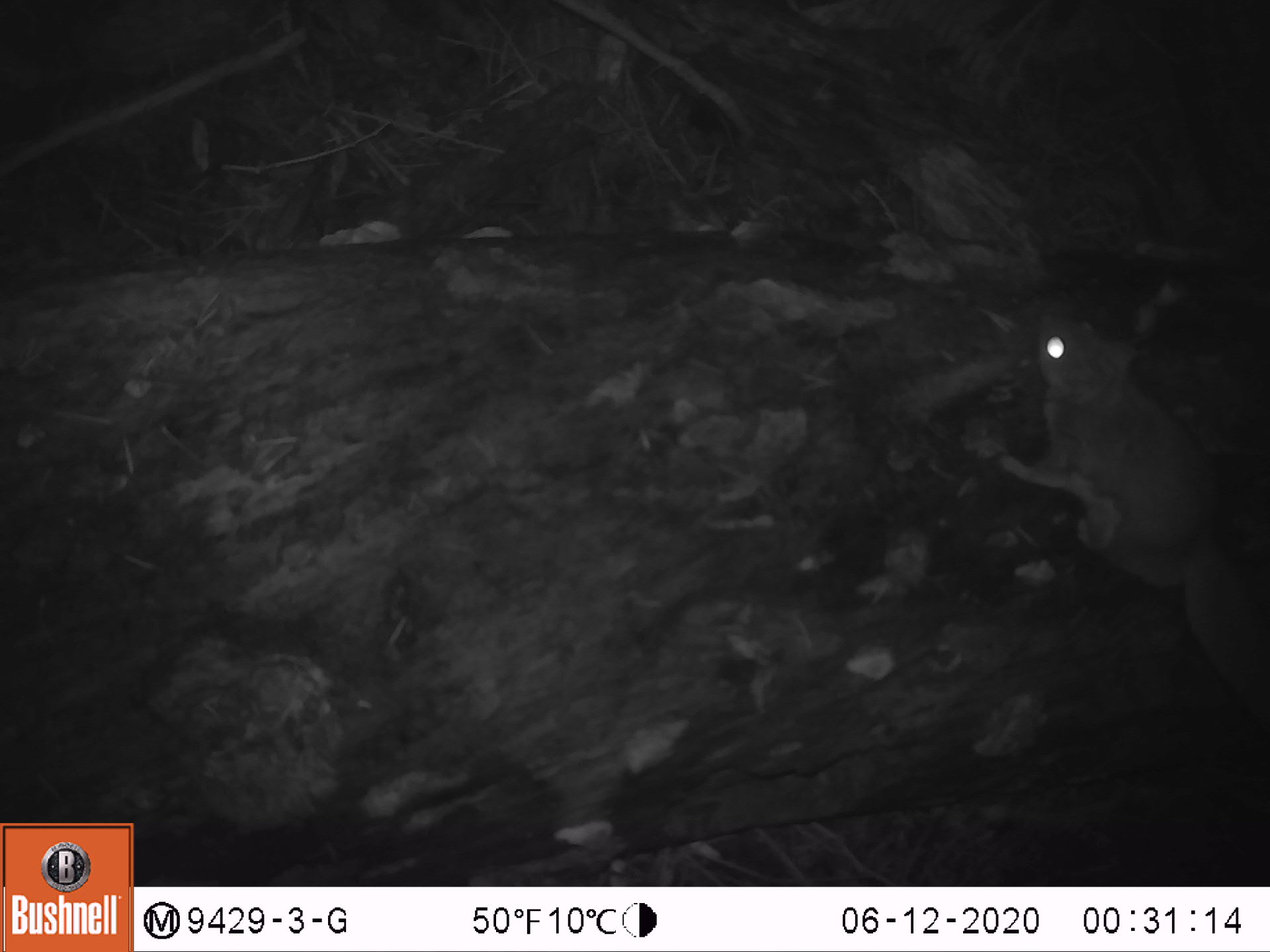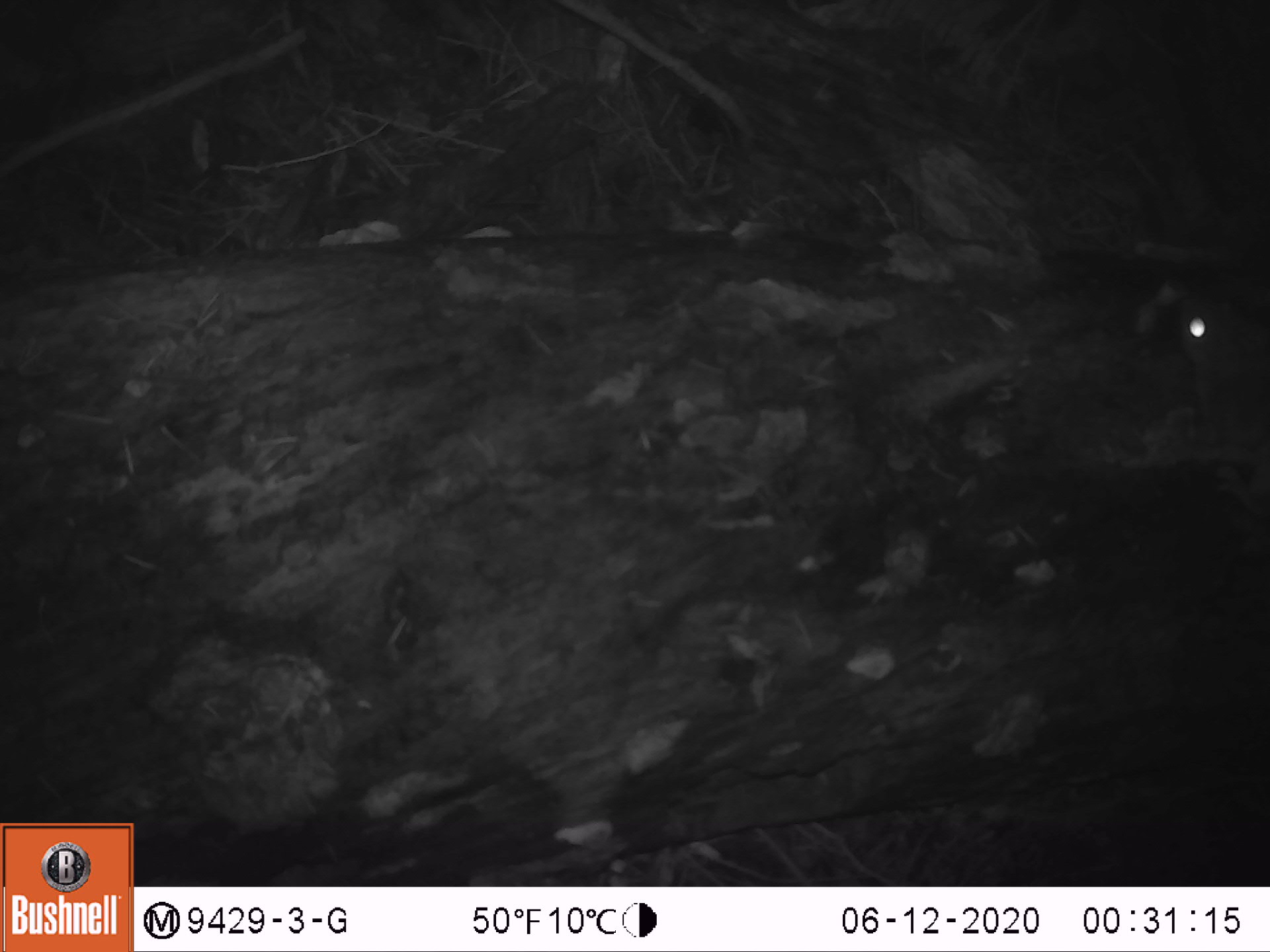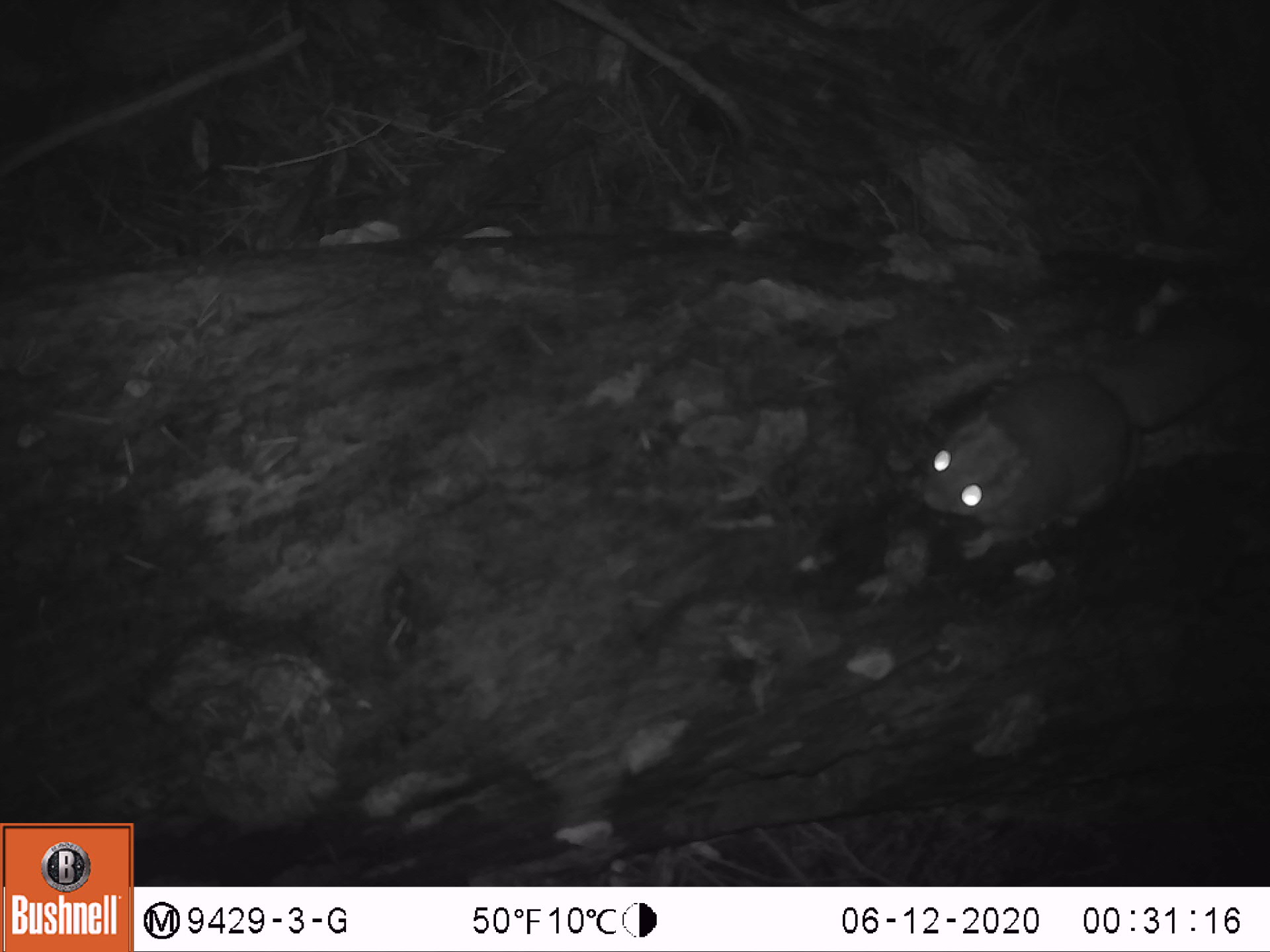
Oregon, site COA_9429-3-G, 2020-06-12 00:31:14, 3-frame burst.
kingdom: Animalia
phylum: Chordata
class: Mammalia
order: Rodentia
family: Sciuridae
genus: Glaucomys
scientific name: Glaucomys oregonensis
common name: humboldt's flying squirrel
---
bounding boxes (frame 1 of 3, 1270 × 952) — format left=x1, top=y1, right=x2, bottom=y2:
humboldt's flying squirrel: left=974, top=292, right=1267, bottom=717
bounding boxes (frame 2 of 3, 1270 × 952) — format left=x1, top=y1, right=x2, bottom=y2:
humboldt's flying squirrel: left=1159, top=267, right=1261, bottom=525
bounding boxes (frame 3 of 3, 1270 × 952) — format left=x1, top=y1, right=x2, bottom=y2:
humboldt's flying squirrel: left=893, top=289, right=1262, bottom=571